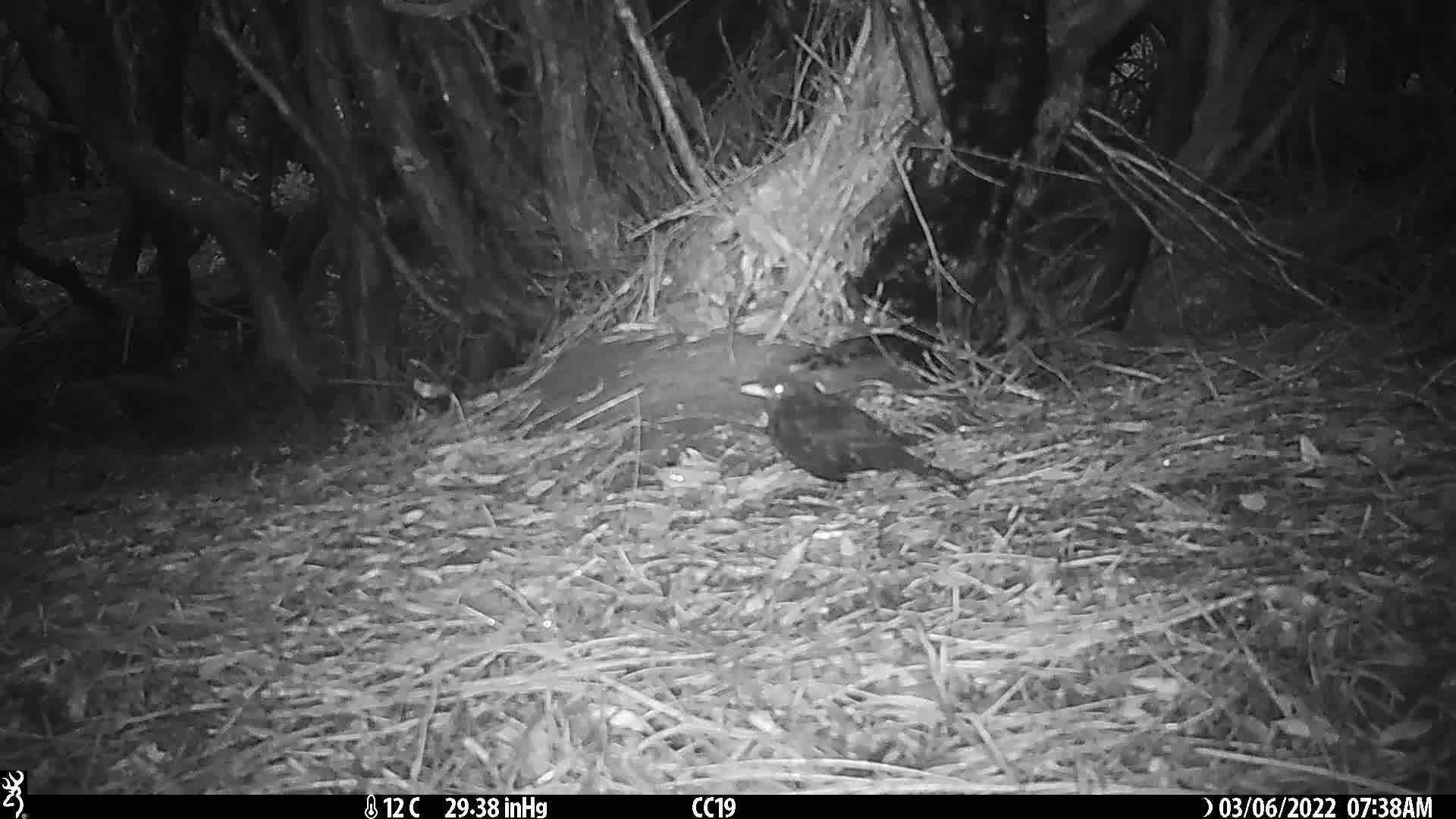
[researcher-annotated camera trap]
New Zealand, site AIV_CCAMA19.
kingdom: Animalia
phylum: Chordata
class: Aves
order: Passeriformes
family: Turdidae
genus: Turdus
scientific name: Turdus merula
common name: eurasian blackbird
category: blackbird